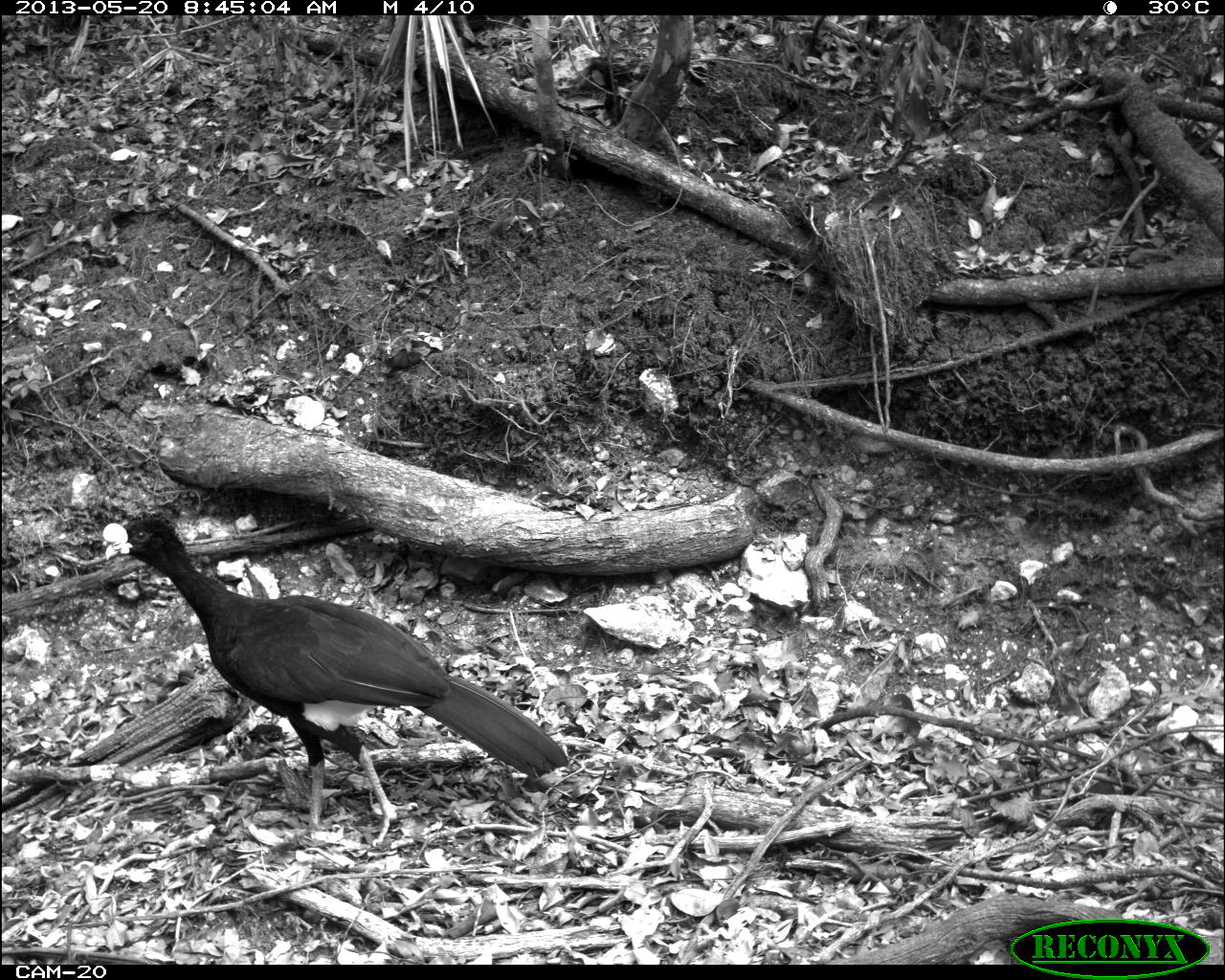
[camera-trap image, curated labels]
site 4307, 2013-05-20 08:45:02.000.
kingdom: Animalia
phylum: Chordata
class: Aves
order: Galliformes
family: Cracidae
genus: Crax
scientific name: Crax rubra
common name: great curassow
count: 1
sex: male